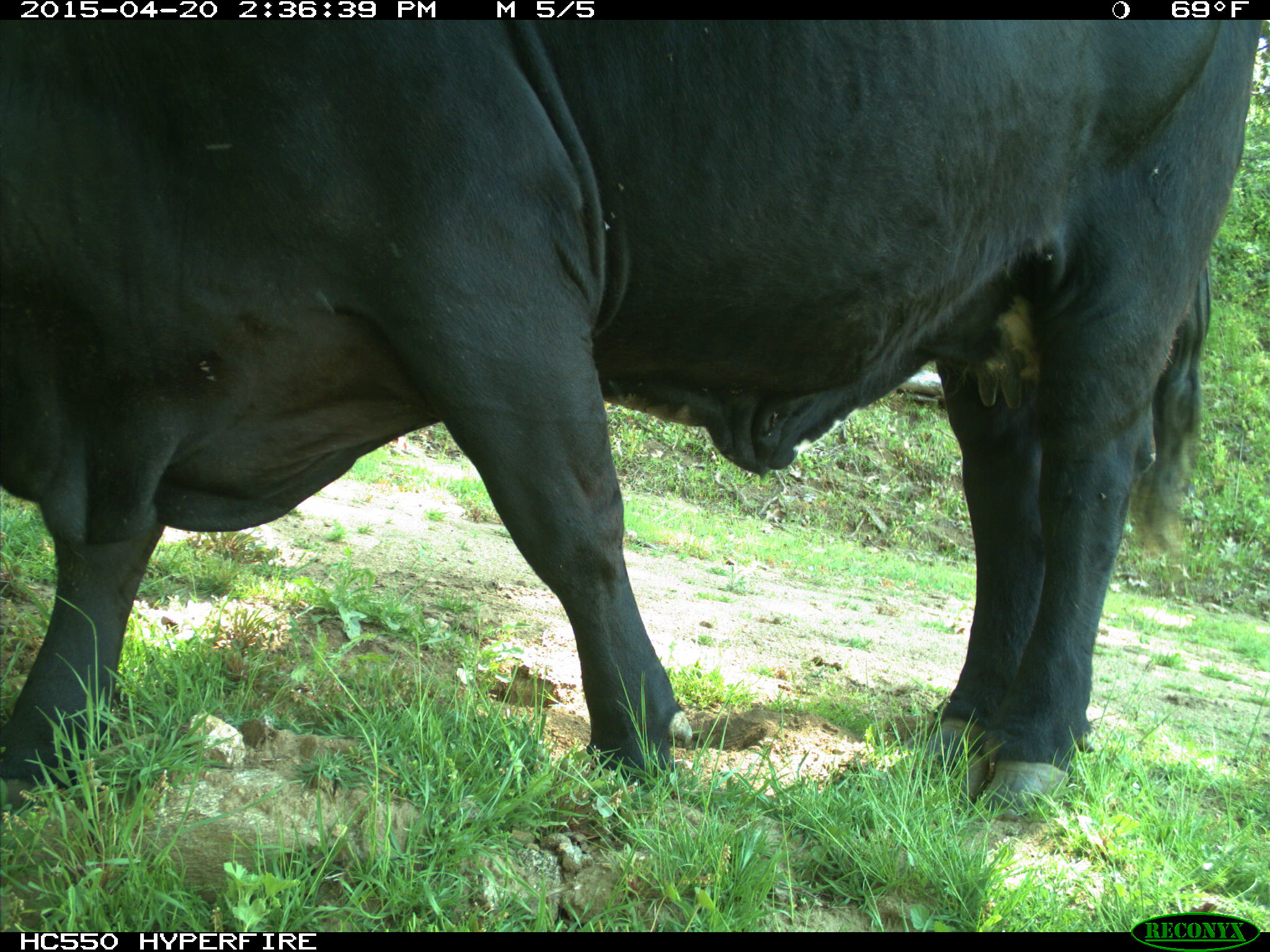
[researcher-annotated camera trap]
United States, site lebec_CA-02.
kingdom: Animalia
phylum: Chordata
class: Mammalia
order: Artiodactyla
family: Bovidae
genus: Bos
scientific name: Bos taurus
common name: domestic cow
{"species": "Bos taurus (domestic cow)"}